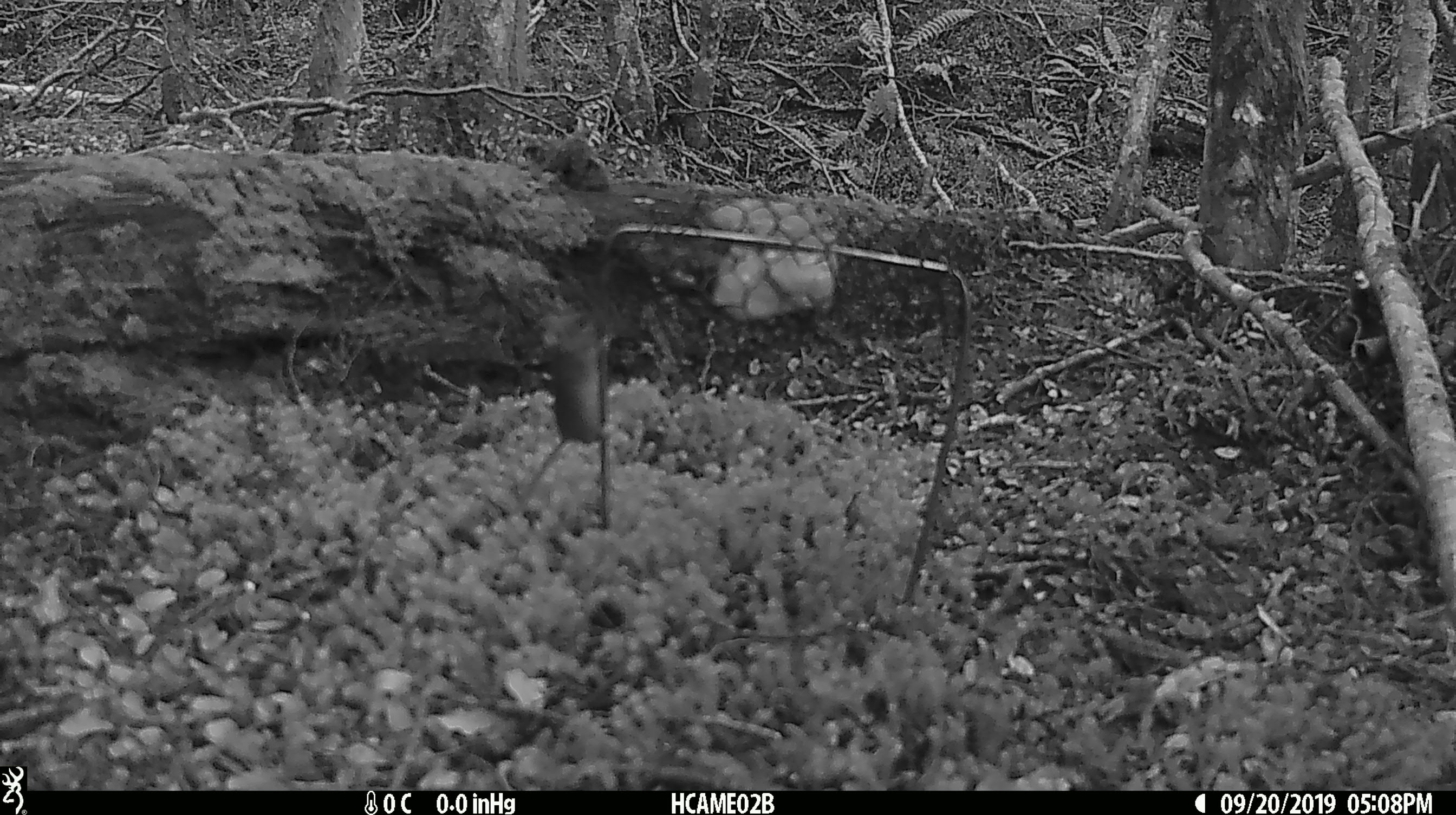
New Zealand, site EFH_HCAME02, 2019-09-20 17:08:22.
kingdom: Animalia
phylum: Chordata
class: Mammalia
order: Rodentia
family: Muridae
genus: Mus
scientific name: Mus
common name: mouse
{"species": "mouse (Mus)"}